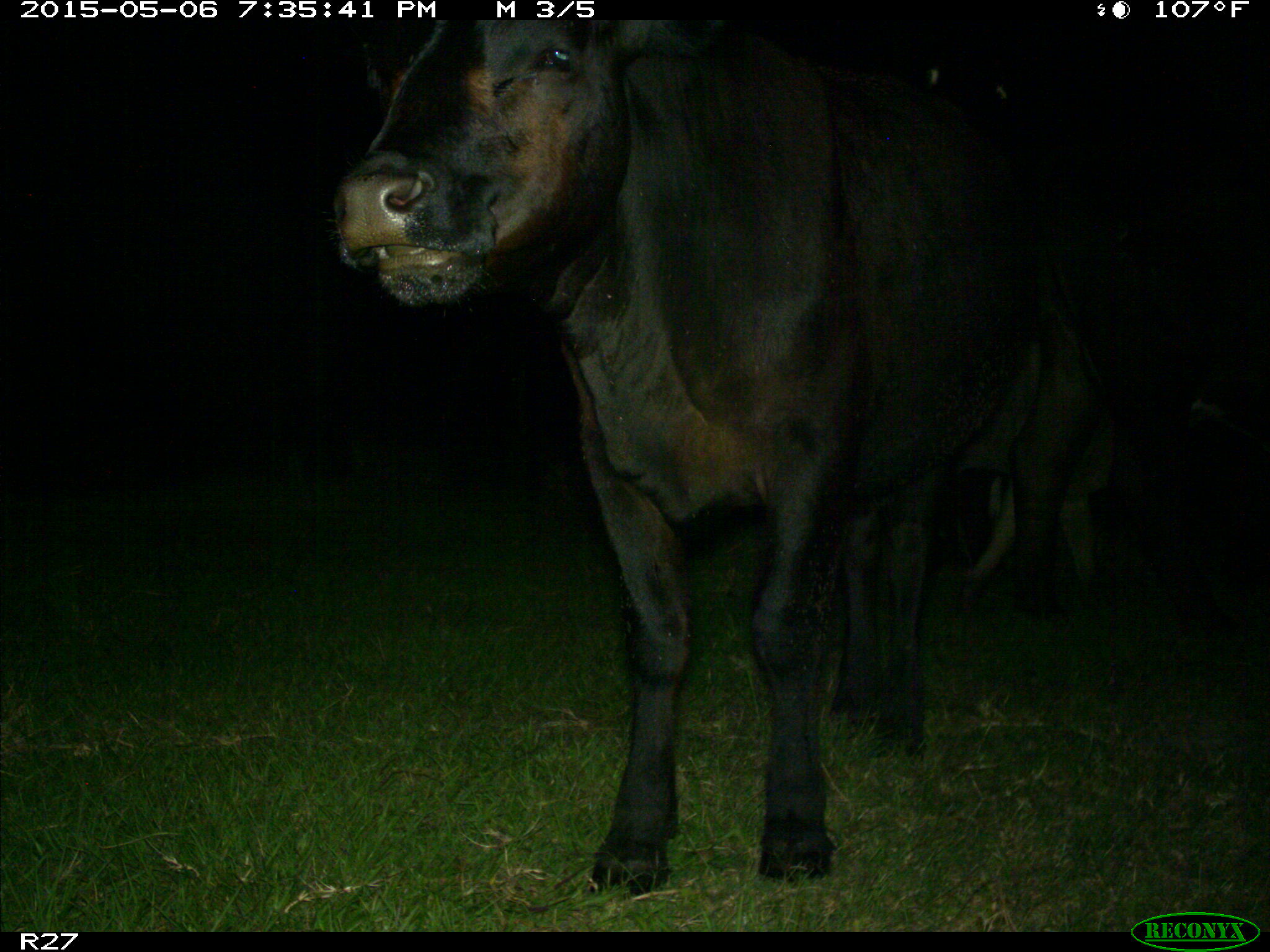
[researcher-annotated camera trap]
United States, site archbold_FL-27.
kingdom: Animalia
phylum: Chordata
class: Mammalia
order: Artiodactyla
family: Bovidae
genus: Bos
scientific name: Bos taurus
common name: domestic cow